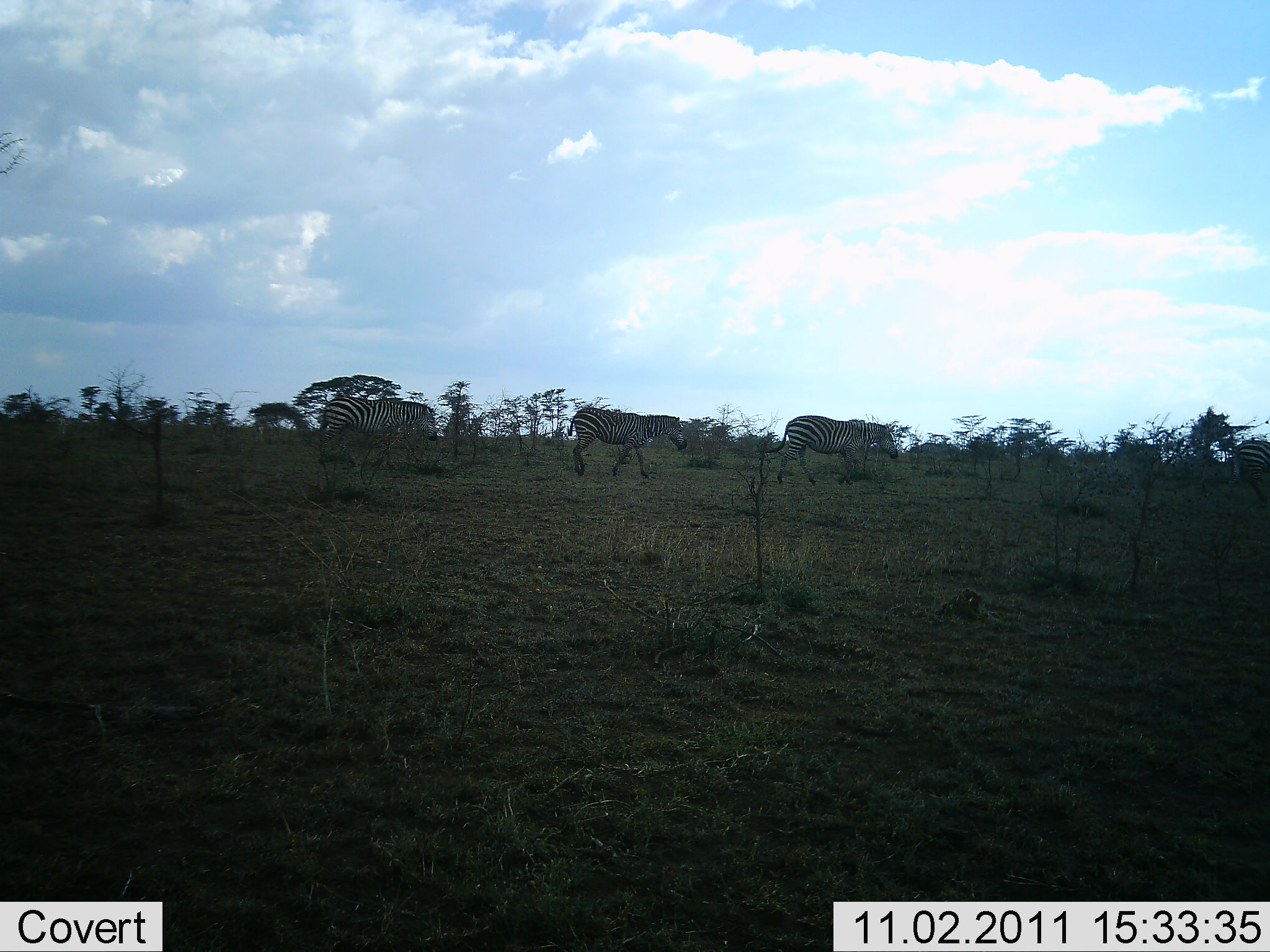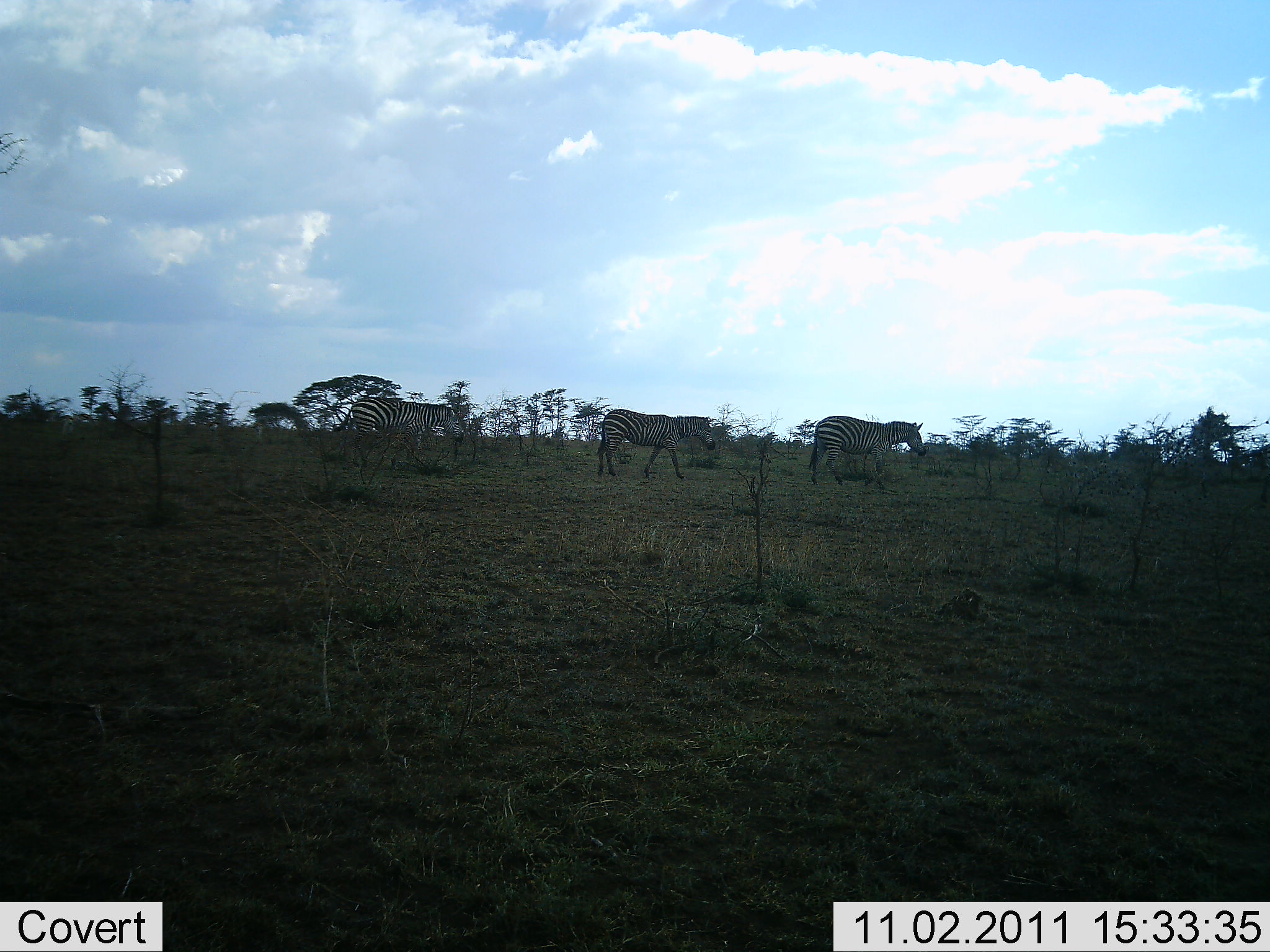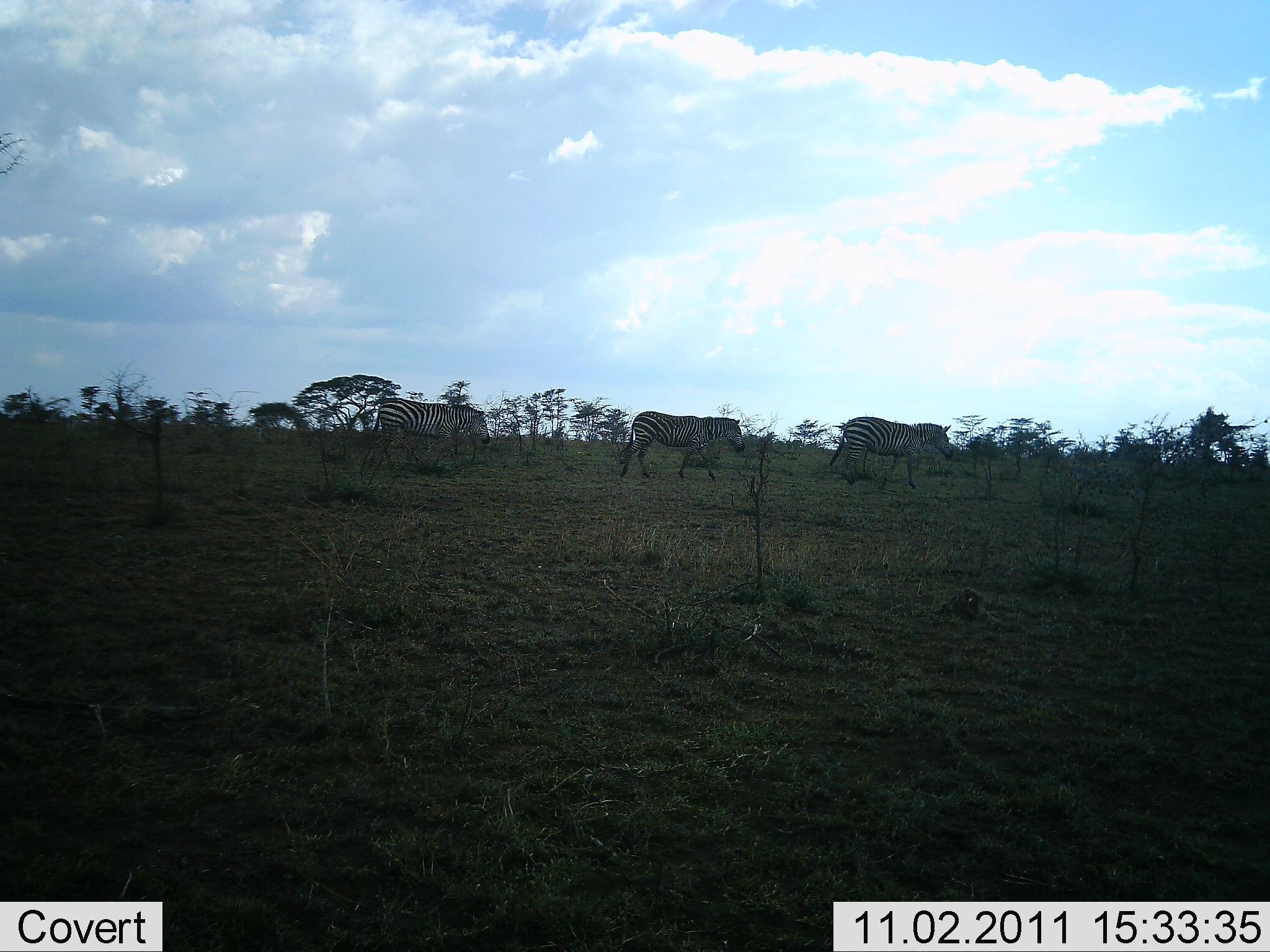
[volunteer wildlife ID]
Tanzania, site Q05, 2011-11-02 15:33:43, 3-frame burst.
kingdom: Animalia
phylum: Chordata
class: Mammalia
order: Perissodactyla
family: Equidae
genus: Equus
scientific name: Equus quagga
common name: plains zebra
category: zebra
Zebra (plains zebra) (Equus quagga), count 4. Behavior (volunteer vote fractions): standing 0%, resting 0%, moving 100%, interacting 0%. Young present (vote fraction): 0%. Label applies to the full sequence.